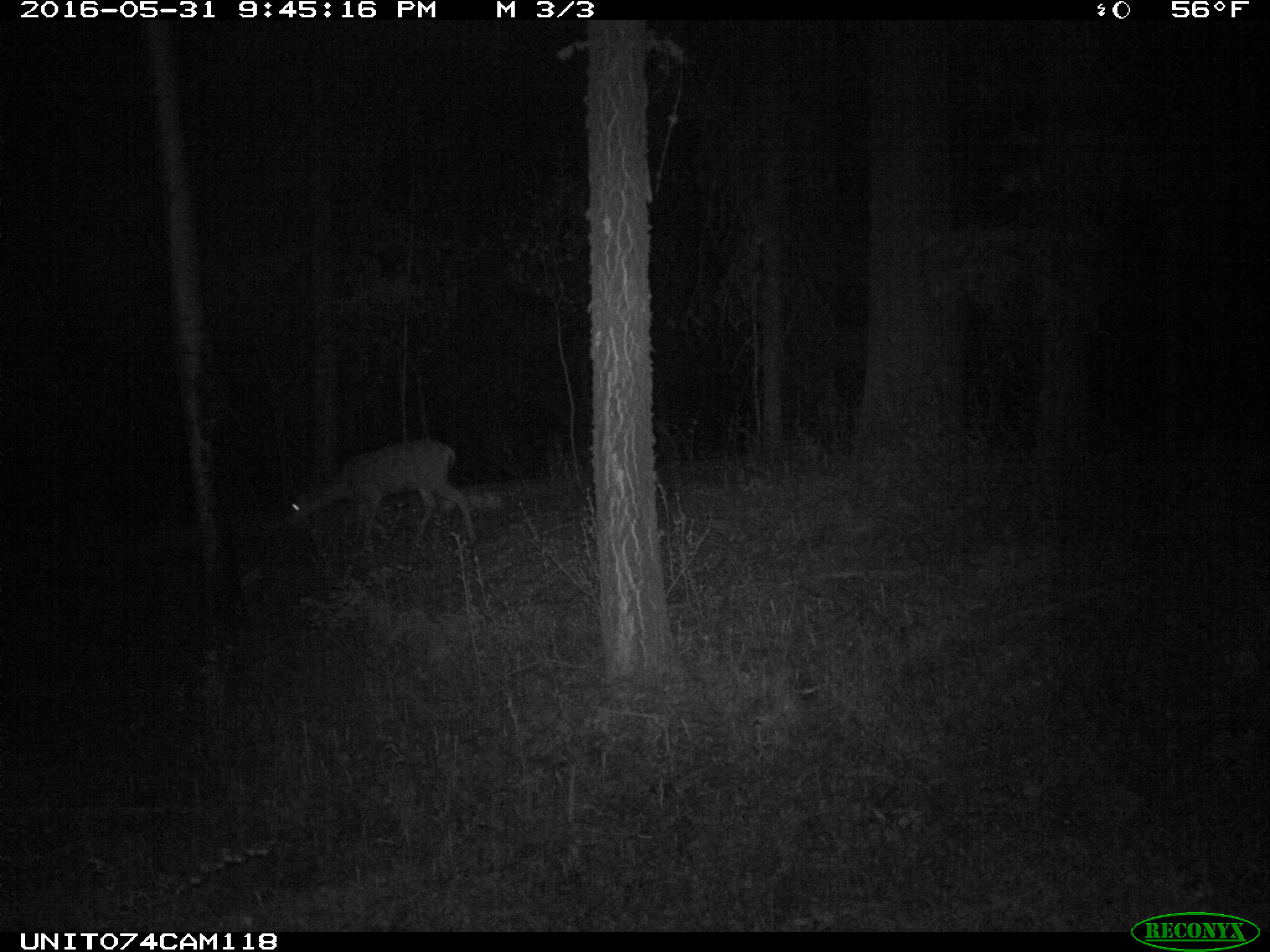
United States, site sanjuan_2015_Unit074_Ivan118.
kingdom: Animalia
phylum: Chordata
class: Mammalia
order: Artiodactyla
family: Cervidae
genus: Odocoileus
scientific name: Odocoileus hemionus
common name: mule deer